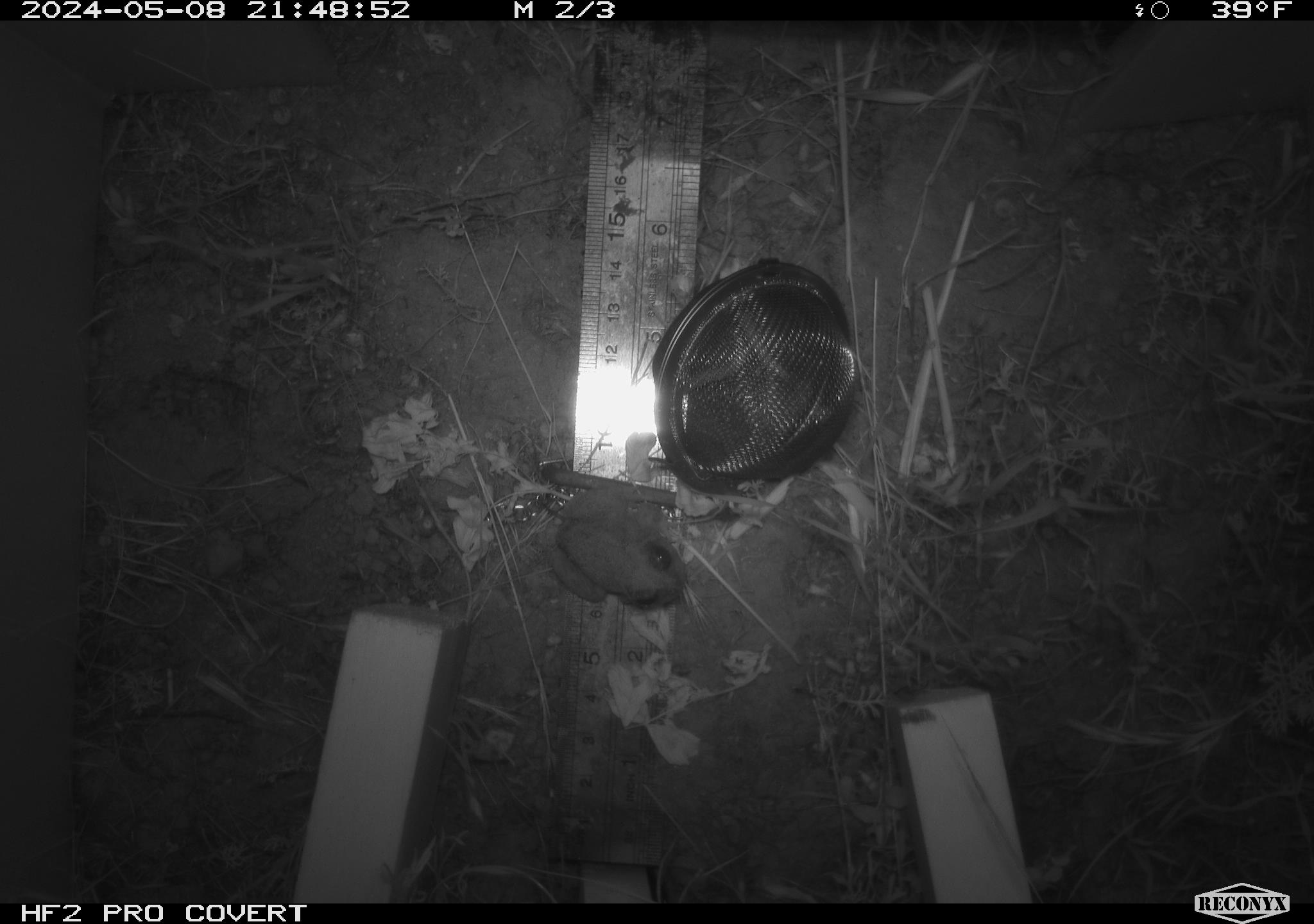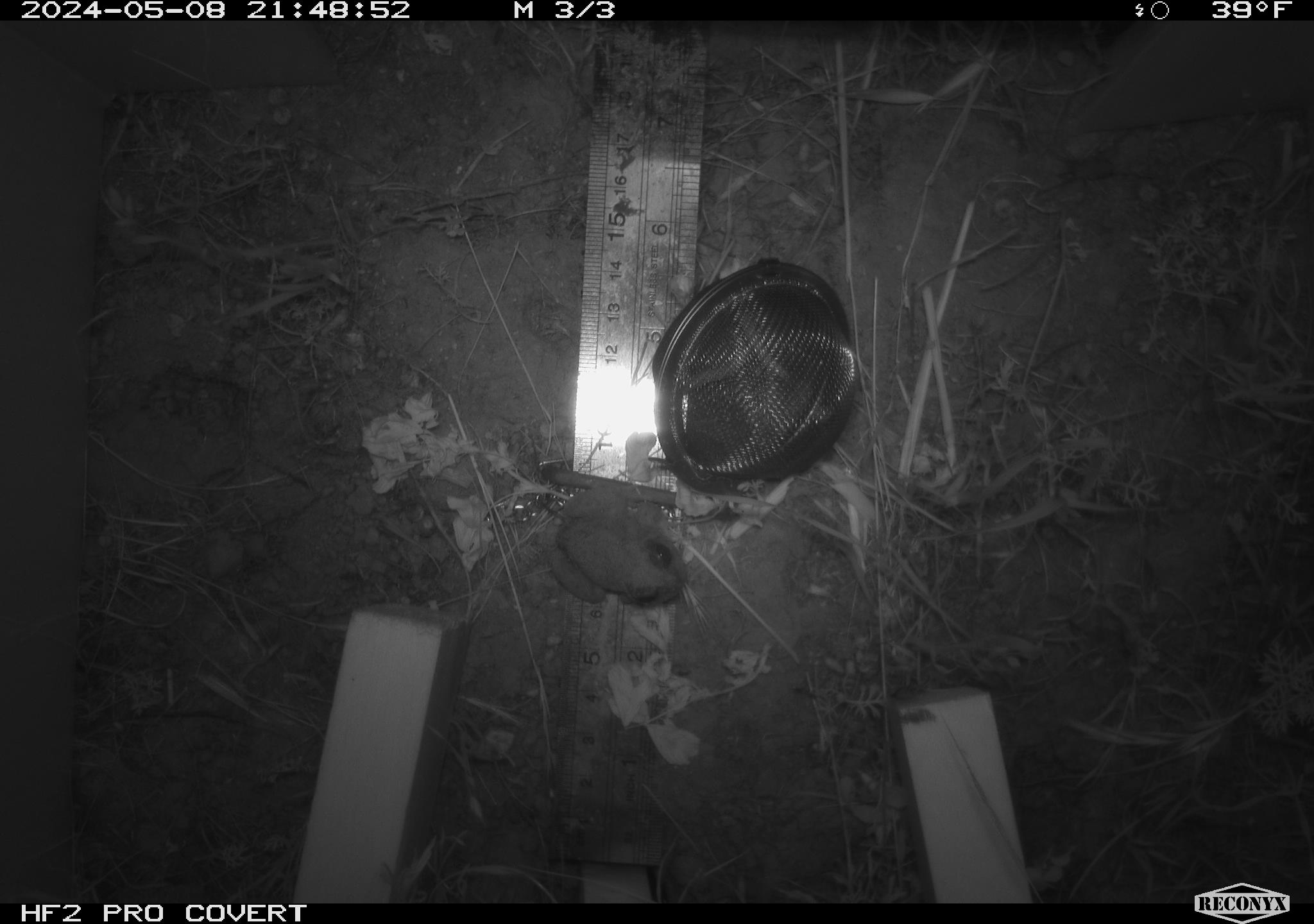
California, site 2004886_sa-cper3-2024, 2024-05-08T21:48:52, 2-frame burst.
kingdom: Animalia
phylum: Chordata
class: Amphibia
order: Anura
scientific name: Anura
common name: frogs